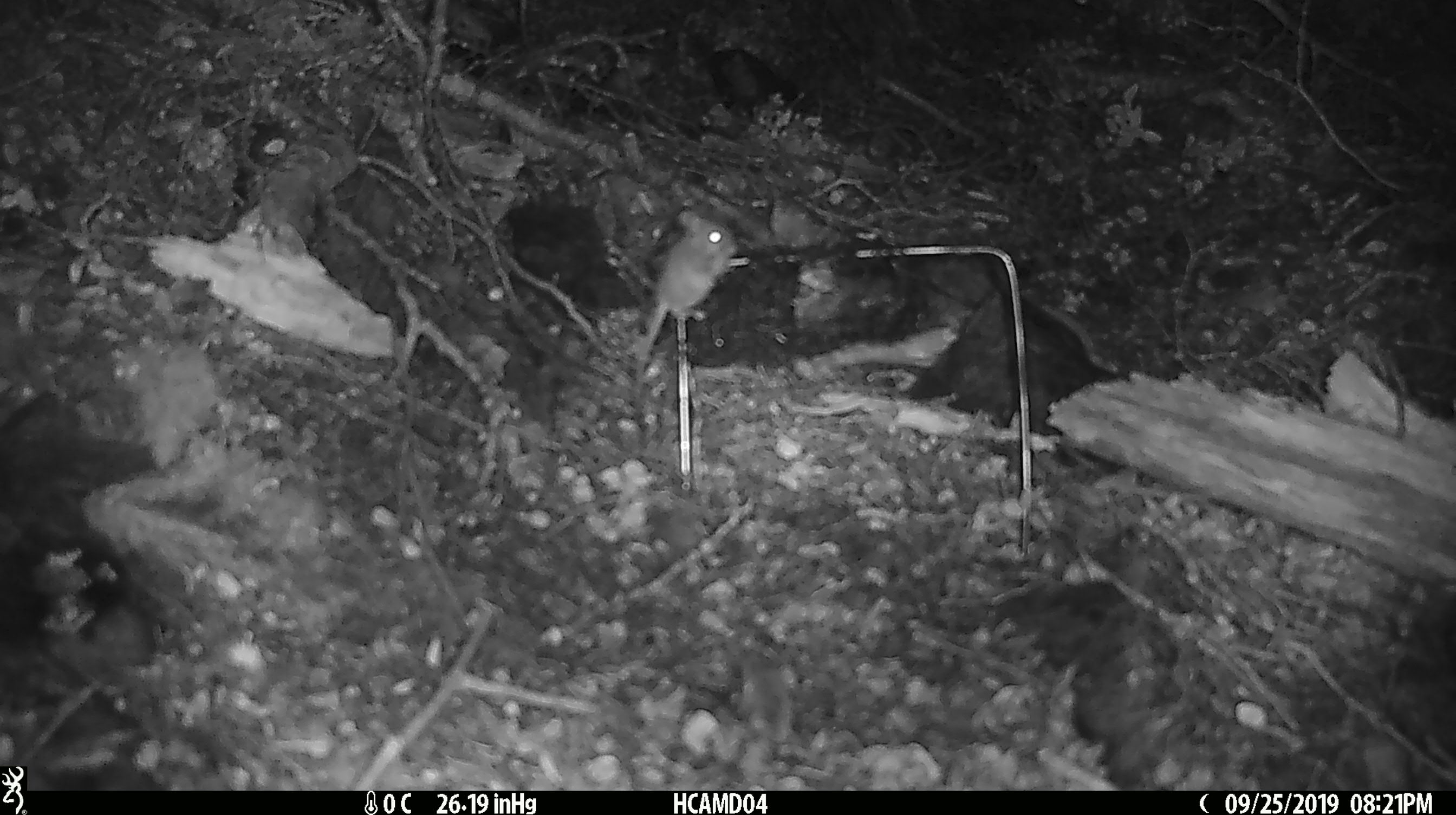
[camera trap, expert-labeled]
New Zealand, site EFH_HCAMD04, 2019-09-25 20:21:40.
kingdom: Animalia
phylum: Chordata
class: Mammalia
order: Rodentia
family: Muridae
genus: Mus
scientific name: Mus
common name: mouse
Mouse (Mus).